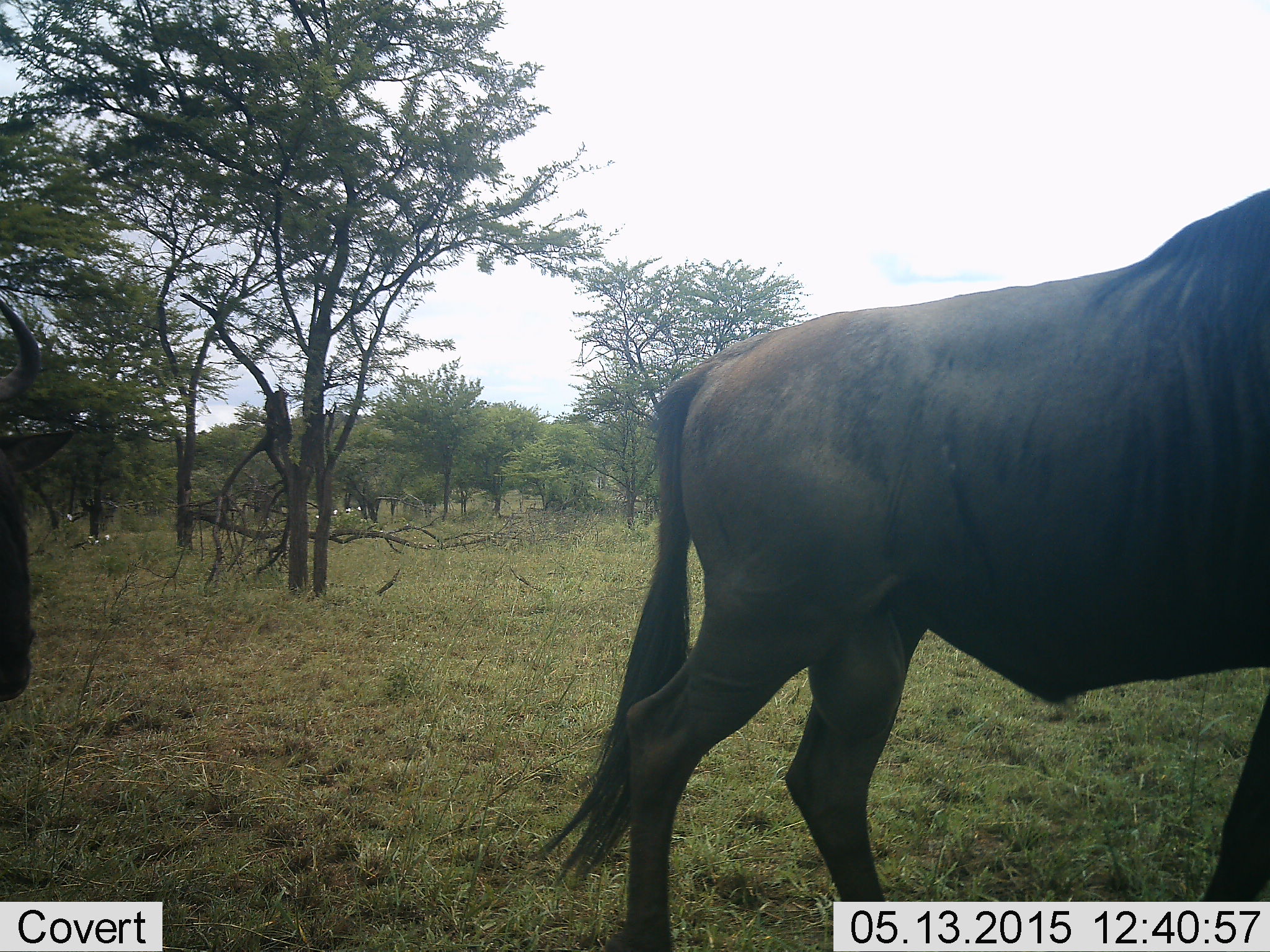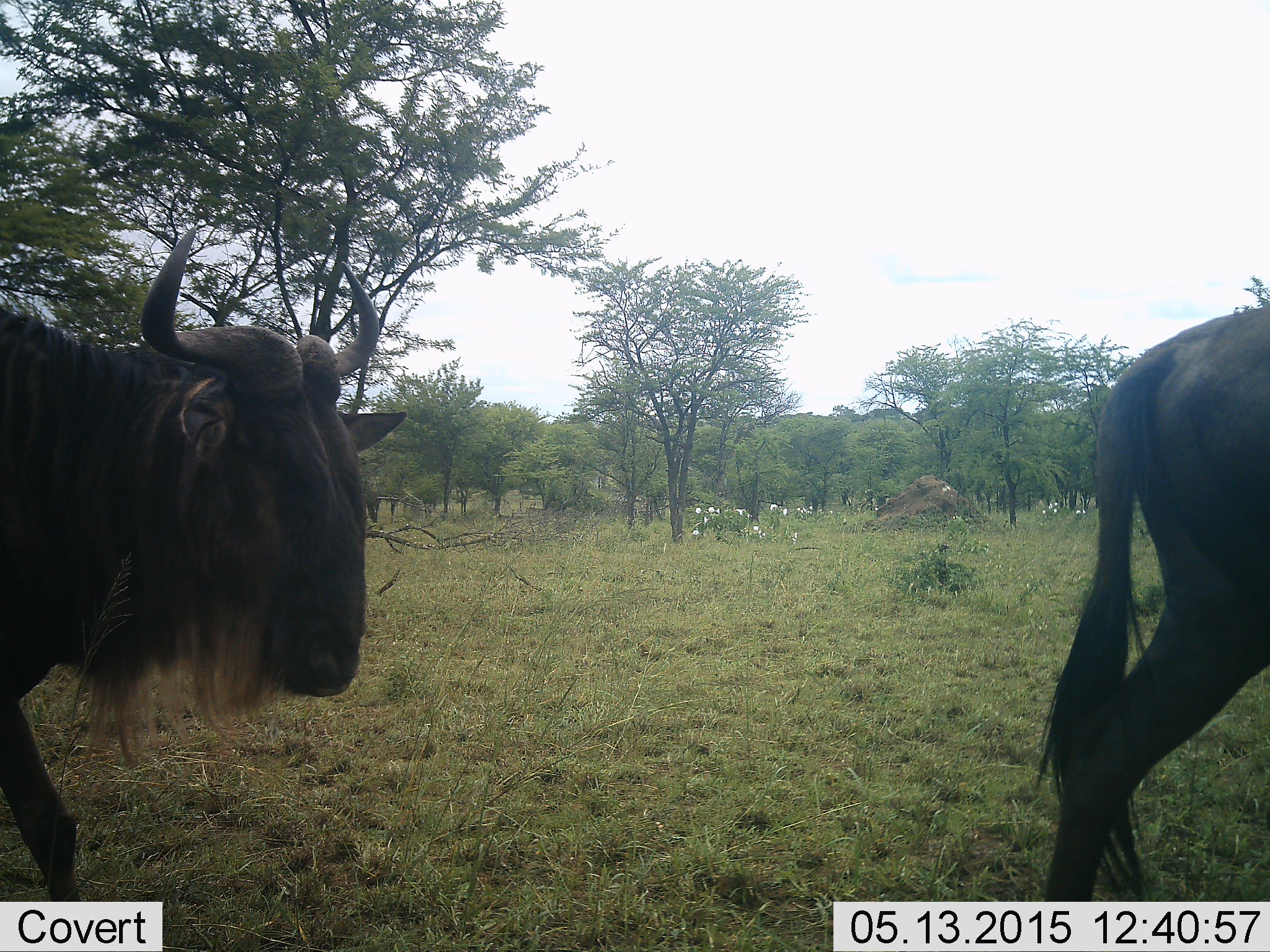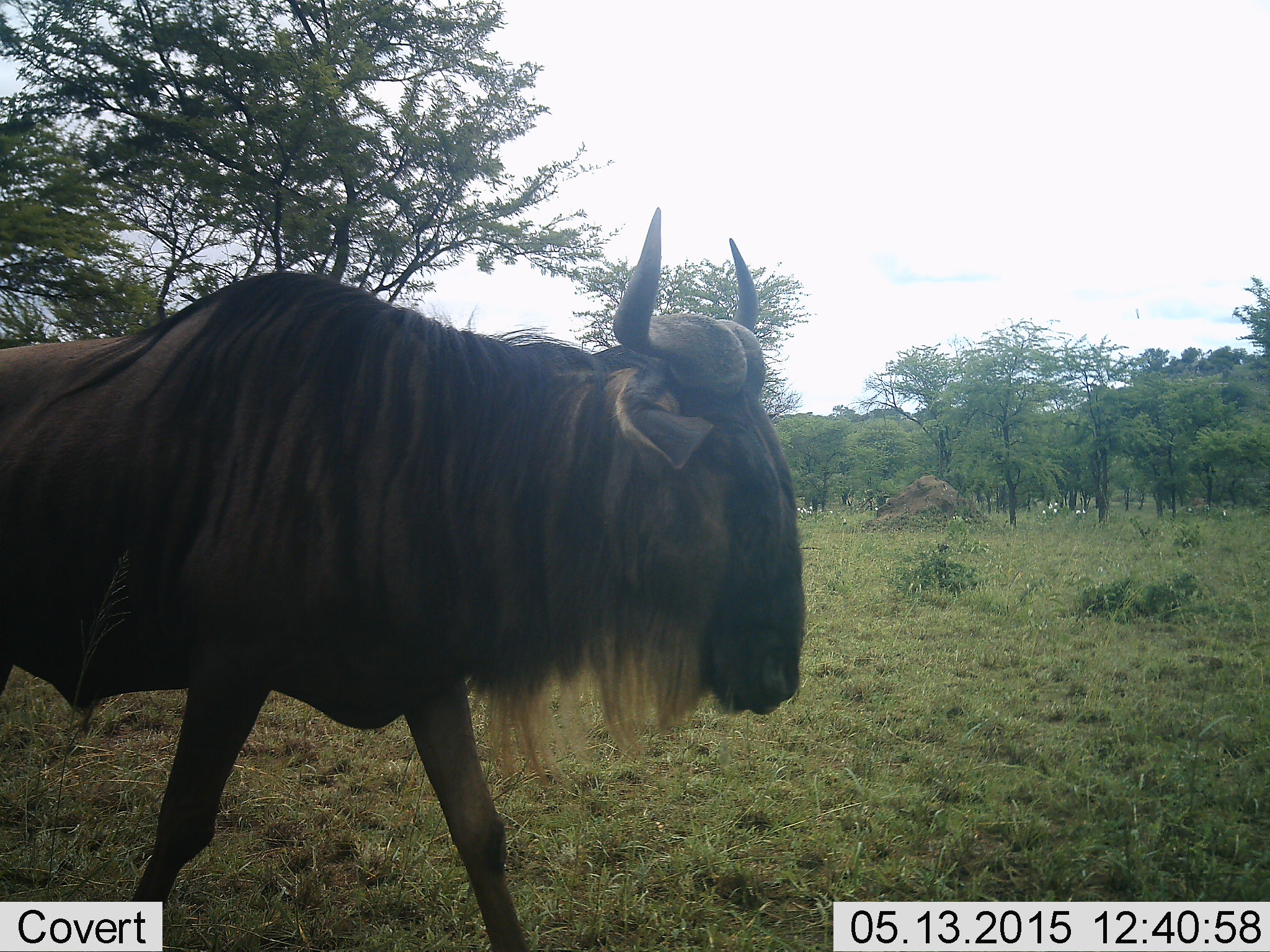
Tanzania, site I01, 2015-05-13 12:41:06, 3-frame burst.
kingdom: Animalia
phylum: Chordata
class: Mammalia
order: Artiodactyla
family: Bovidae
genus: Connochaetes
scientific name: Connochaetes taurinus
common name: blue wildebeest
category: wildebeest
Wildebeest (blue wildebeest) (Connochaetes taurinus), count 2. Behavior (volunteer vote fractions): standing 0%, resting 10%, moving 90%, interacting 0%. Young present (vote fraction): 0%. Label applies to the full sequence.